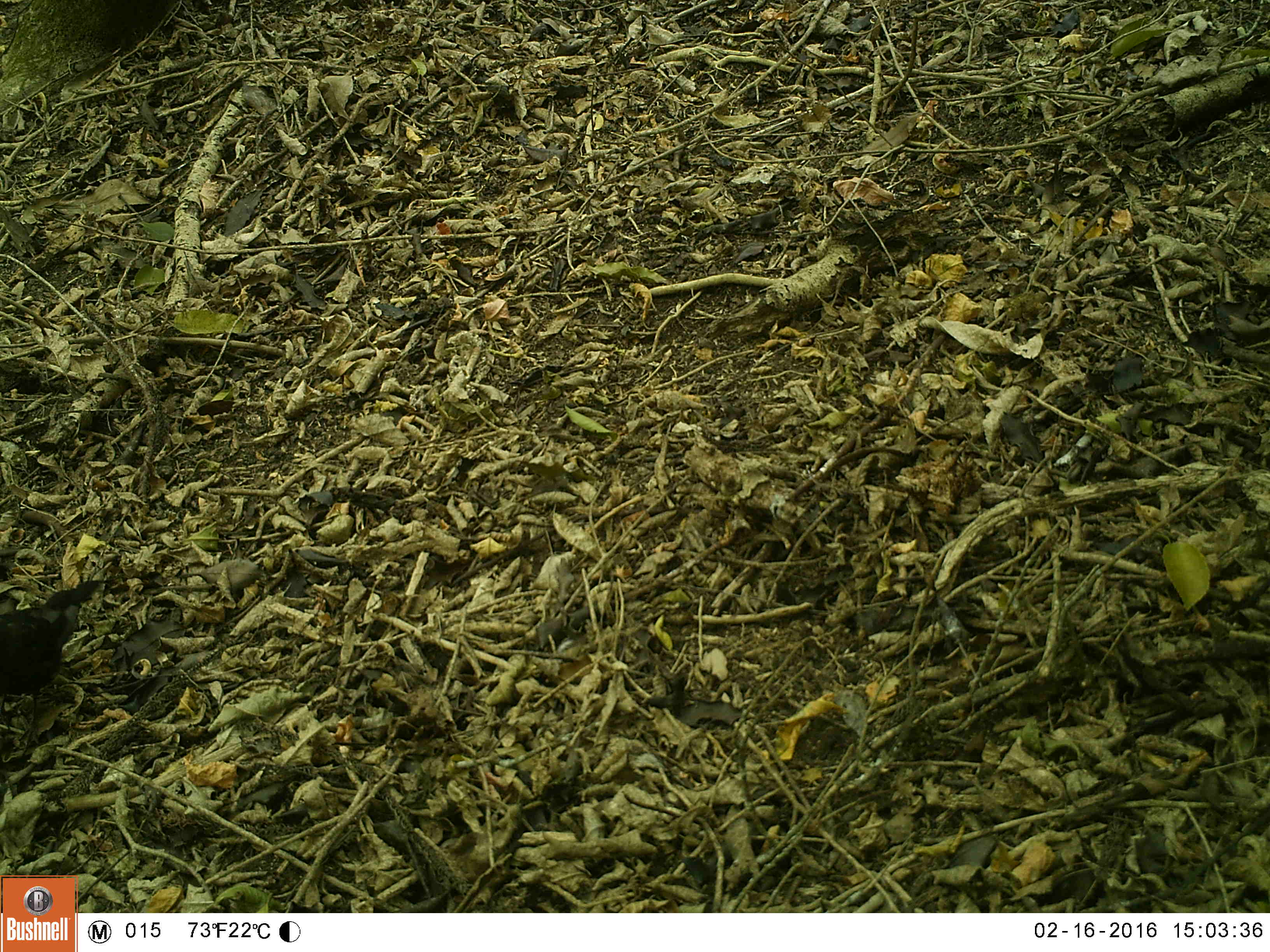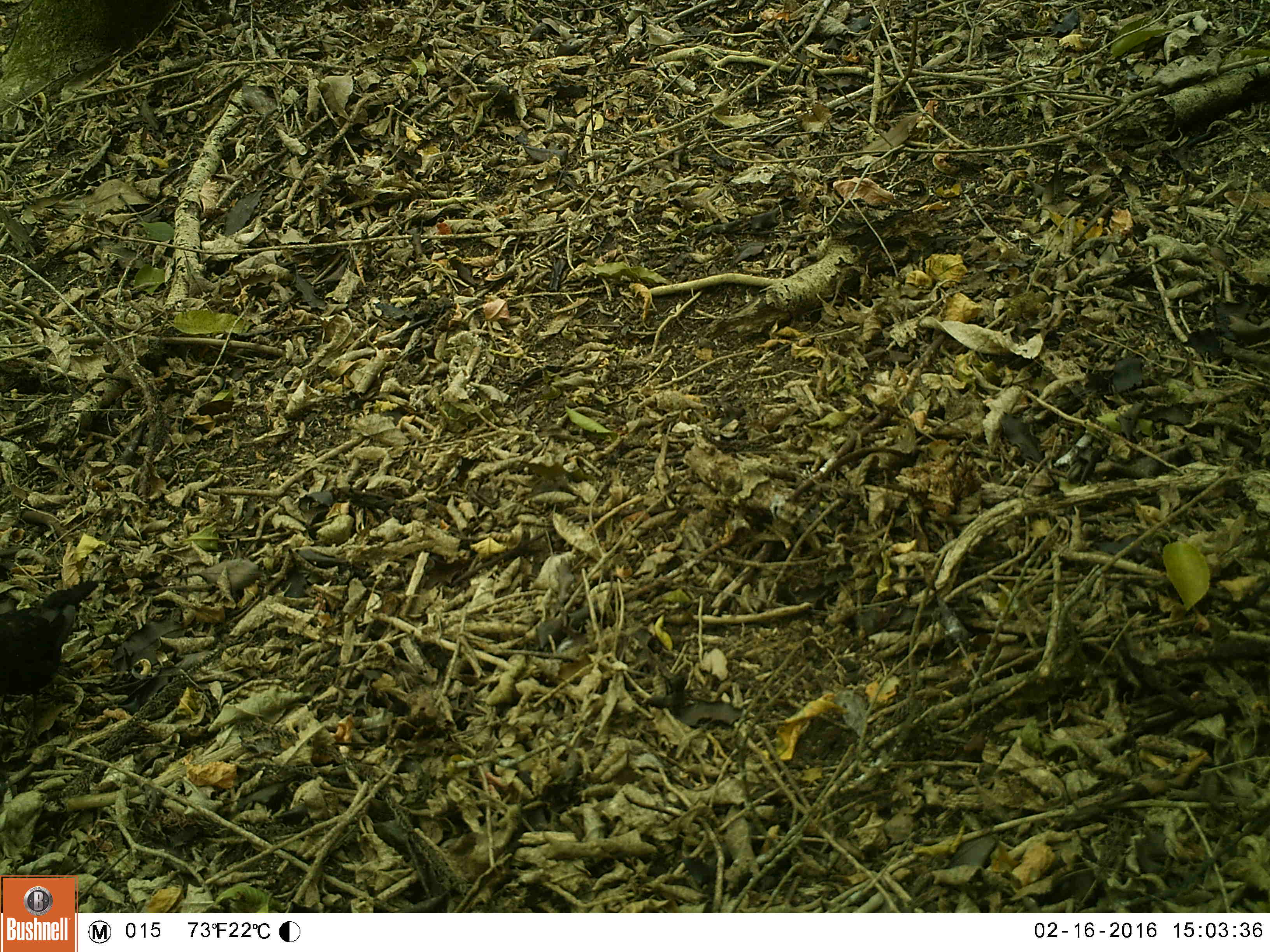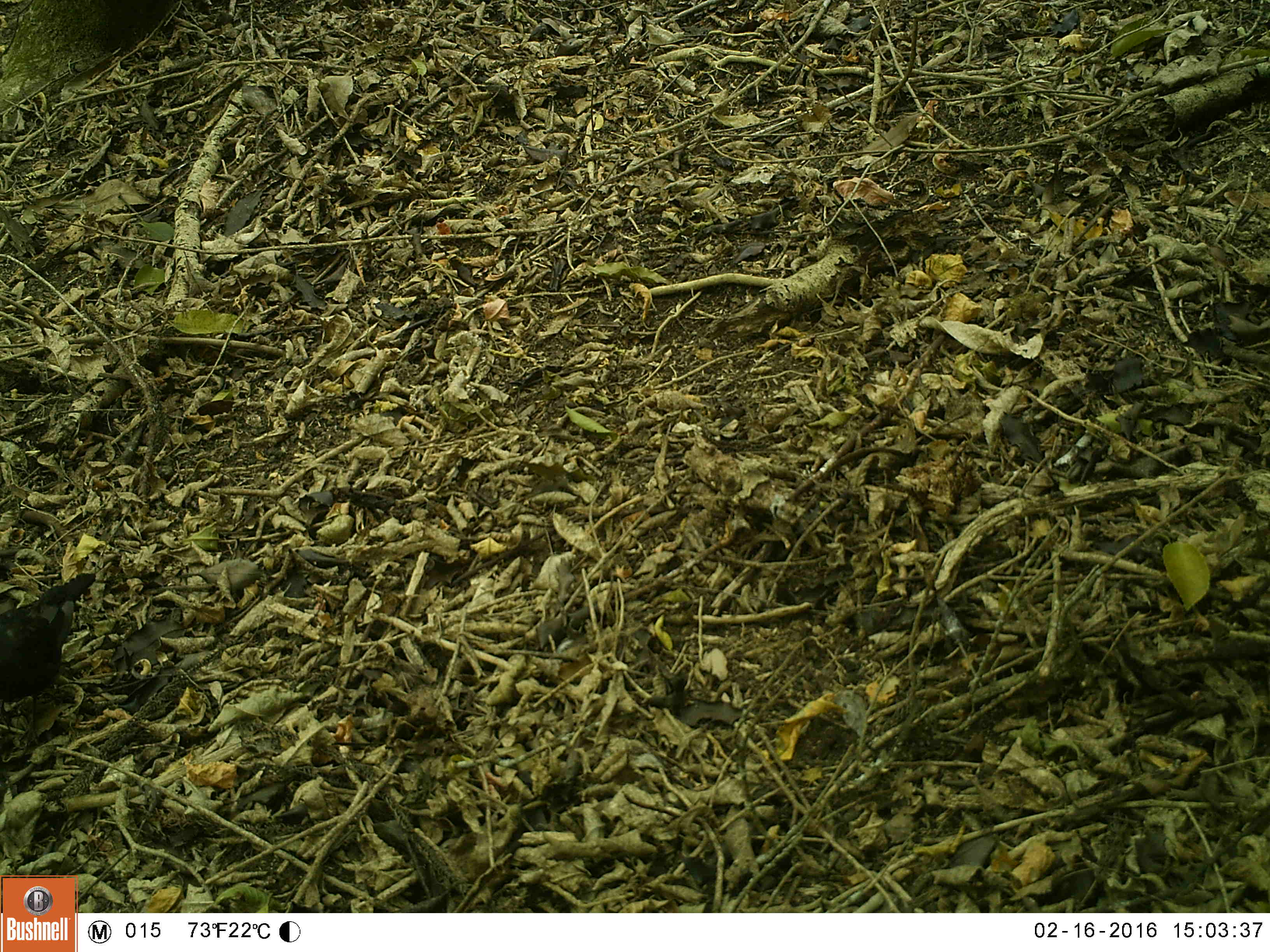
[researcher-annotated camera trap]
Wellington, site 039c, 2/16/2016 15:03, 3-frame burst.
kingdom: Animalia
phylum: Chordata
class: Aves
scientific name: Aves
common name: bird